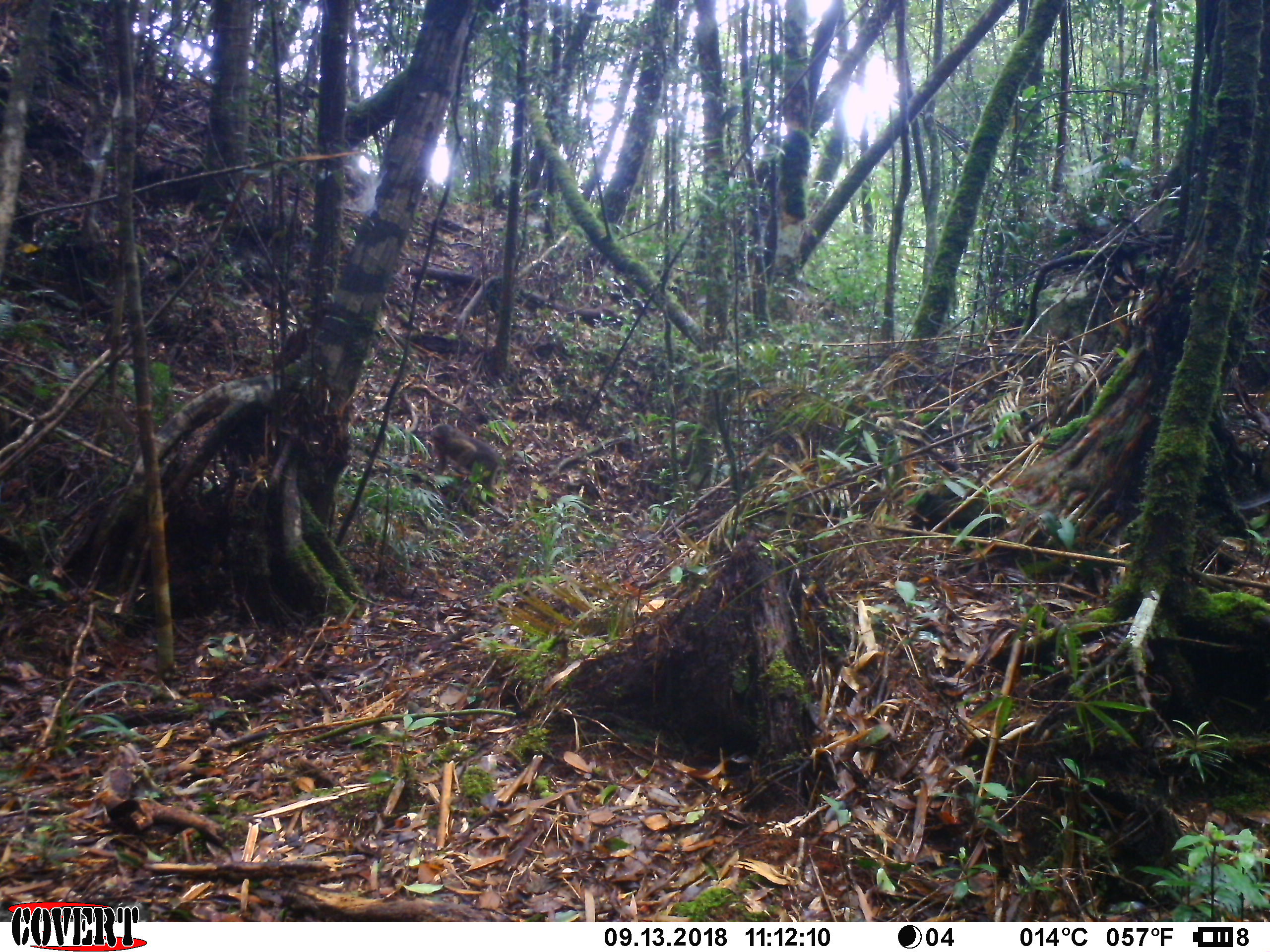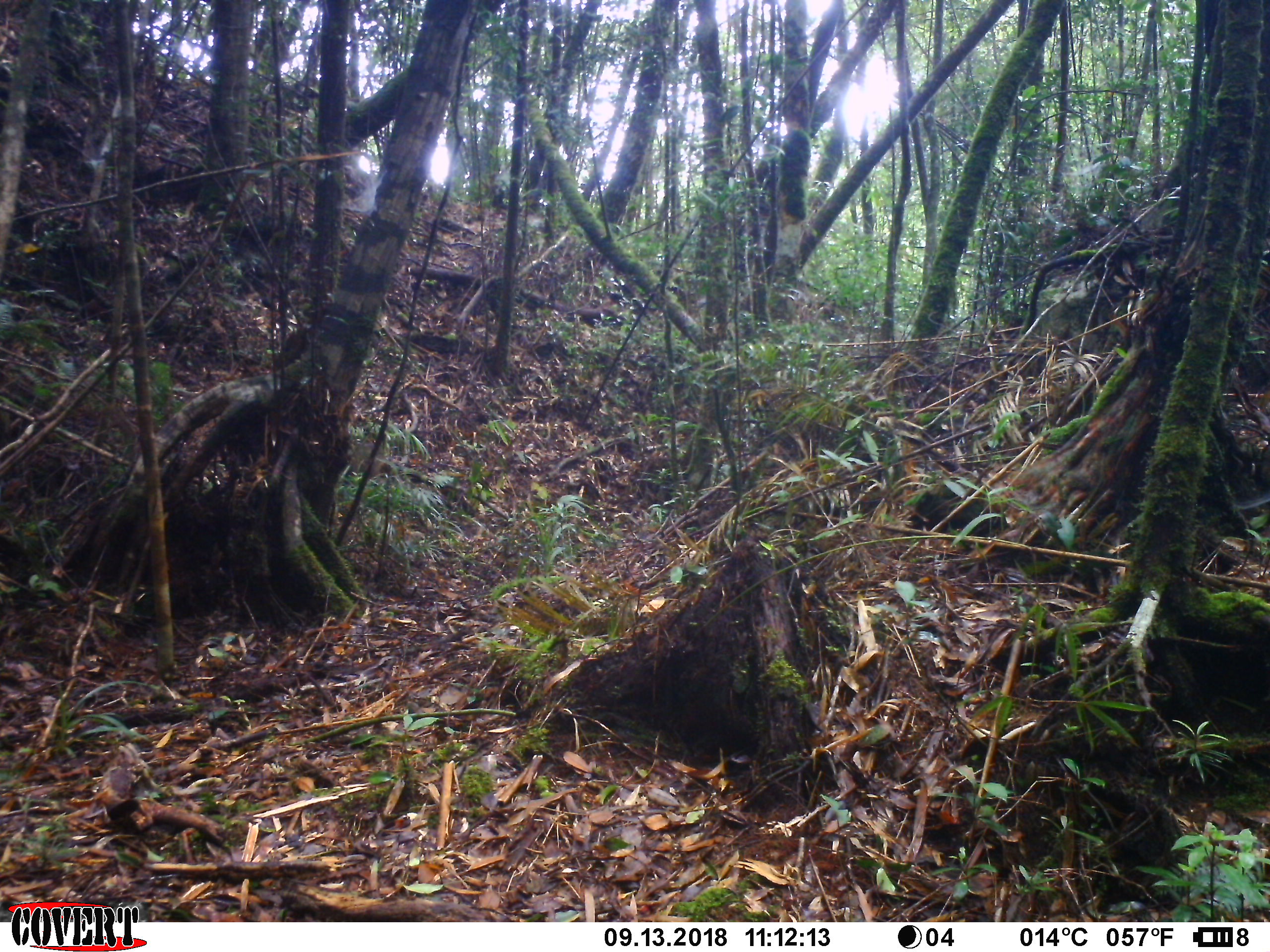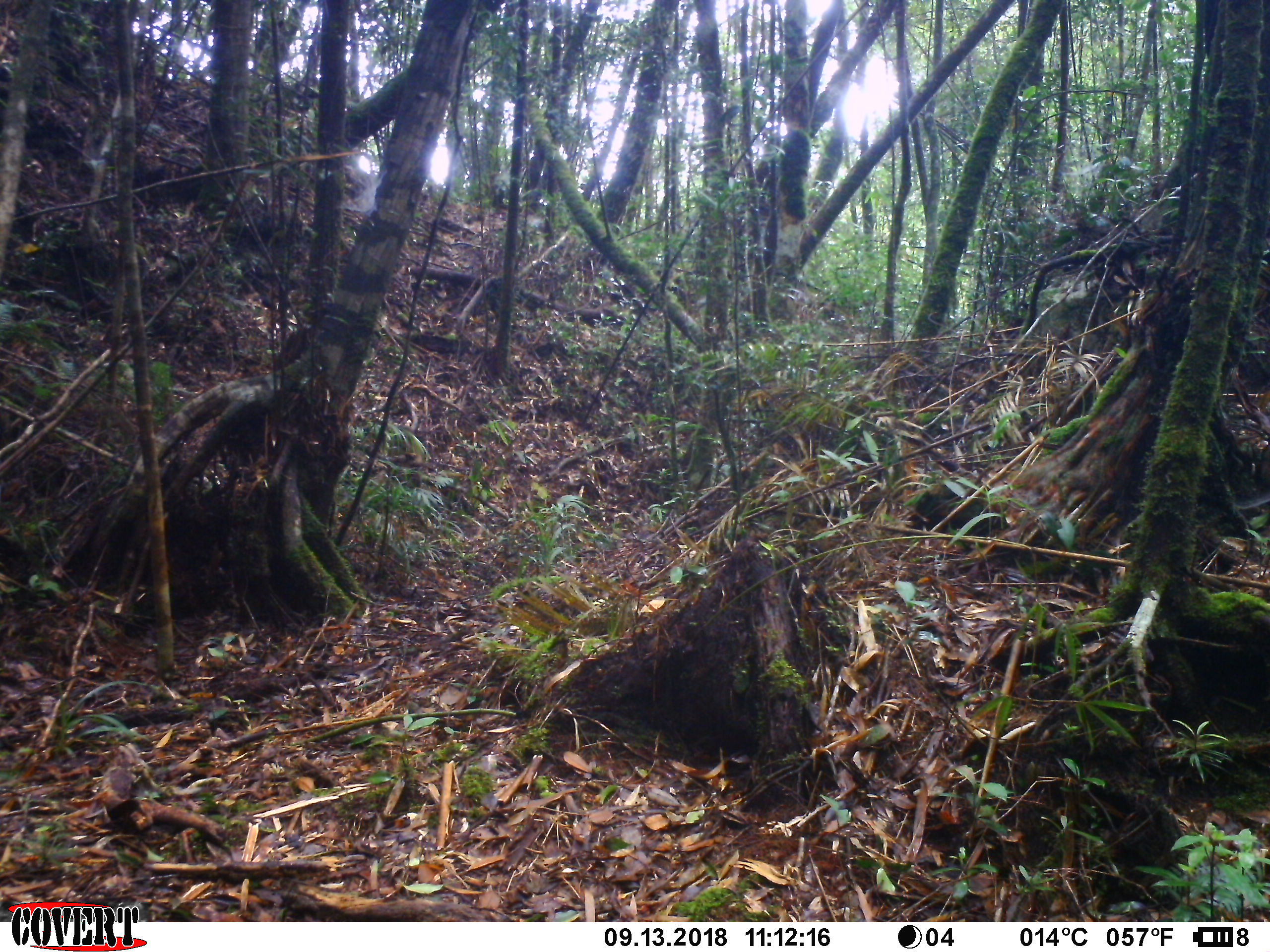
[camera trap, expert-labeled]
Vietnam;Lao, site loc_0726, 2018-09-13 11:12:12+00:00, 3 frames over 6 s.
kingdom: Animalia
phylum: Chordata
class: Mammalia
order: Primates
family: Cercopithecidae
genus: Macaca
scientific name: Macaca arctoides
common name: stump-tailed macaque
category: stump tailed macaque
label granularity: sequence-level